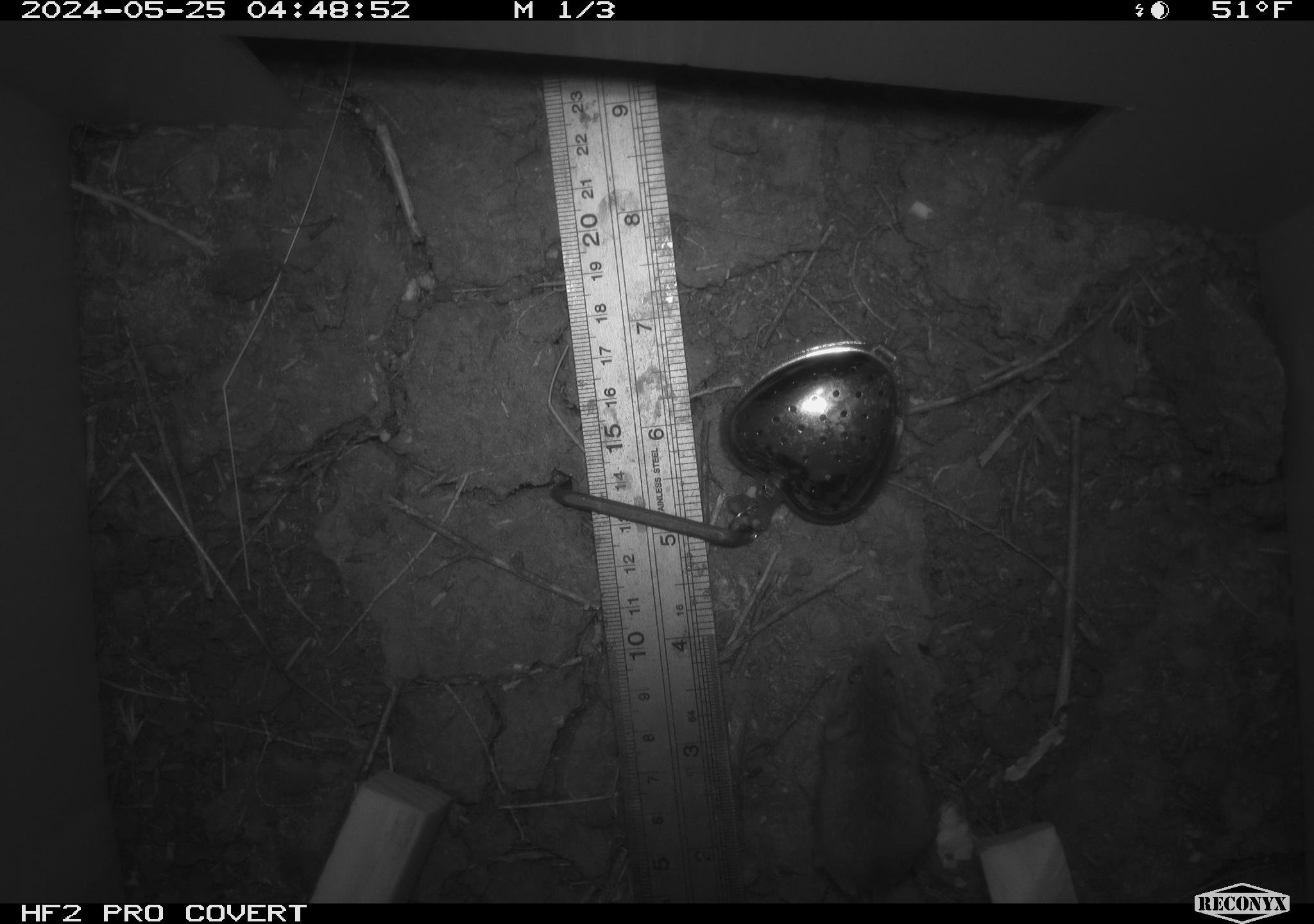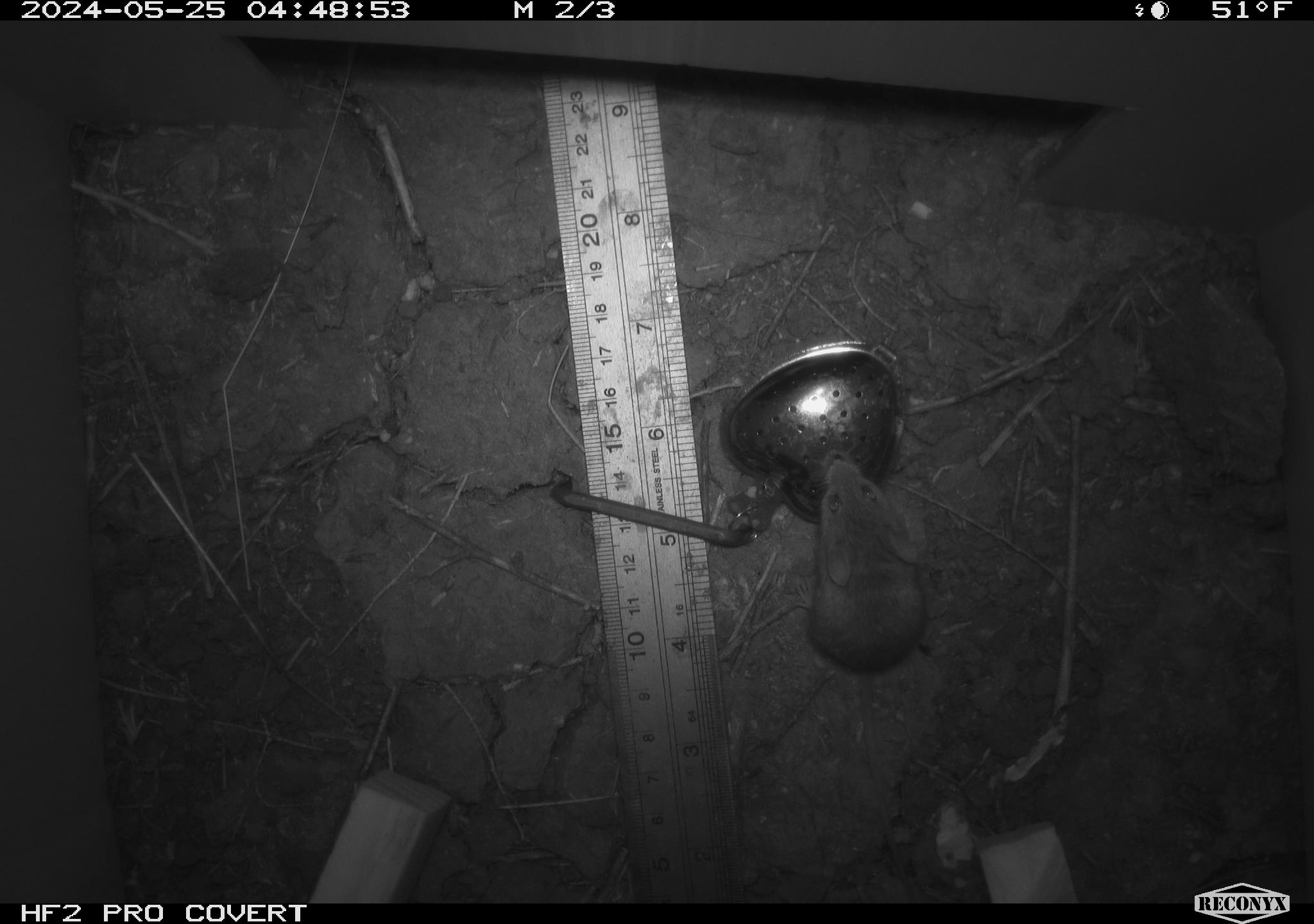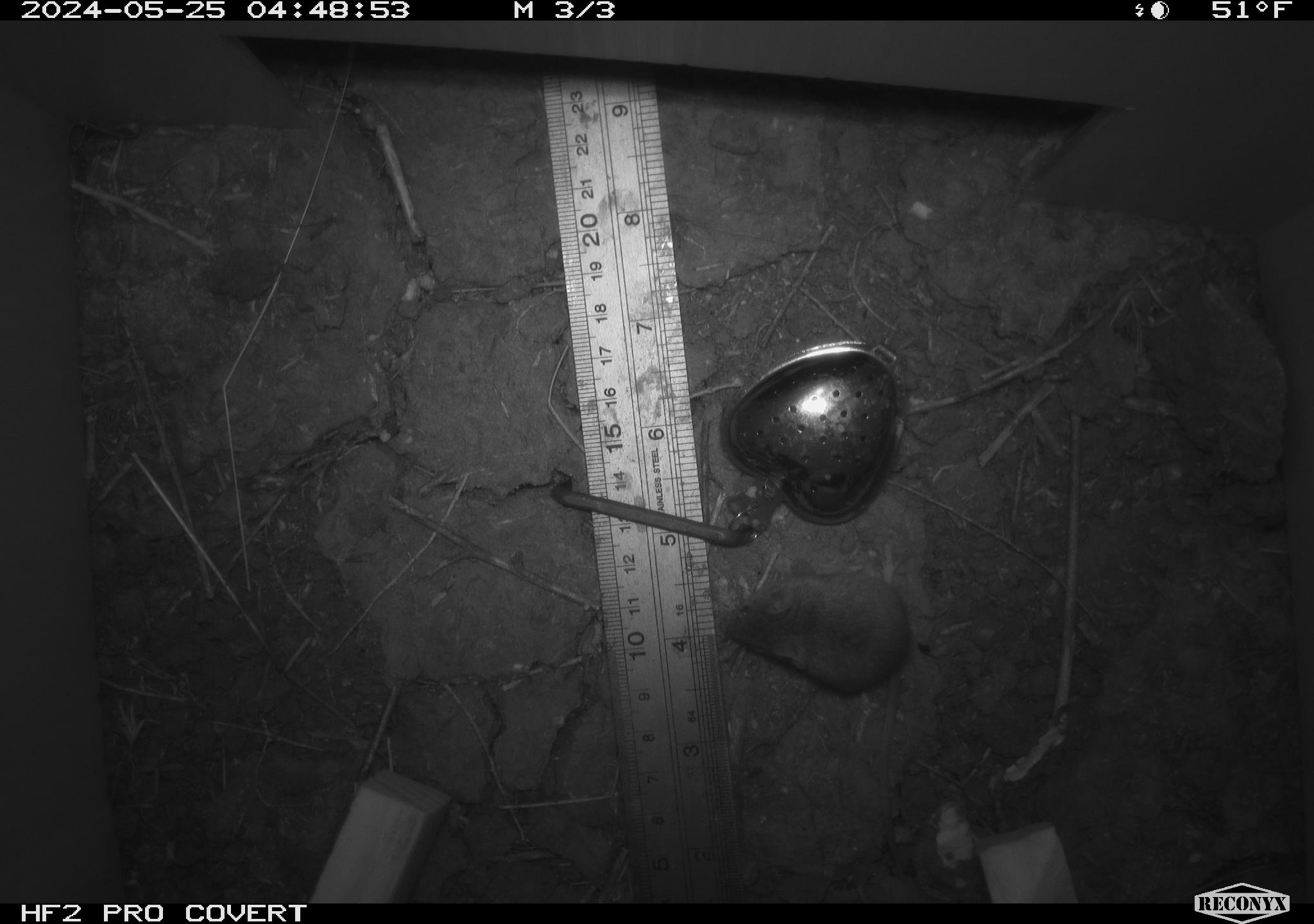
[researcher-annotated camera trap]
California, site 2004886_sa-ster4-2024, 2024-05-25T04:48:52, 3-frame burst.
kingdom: Animalia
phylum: Chordata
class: Mammalia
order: Rodentia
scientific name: Rodentia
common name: mouse species